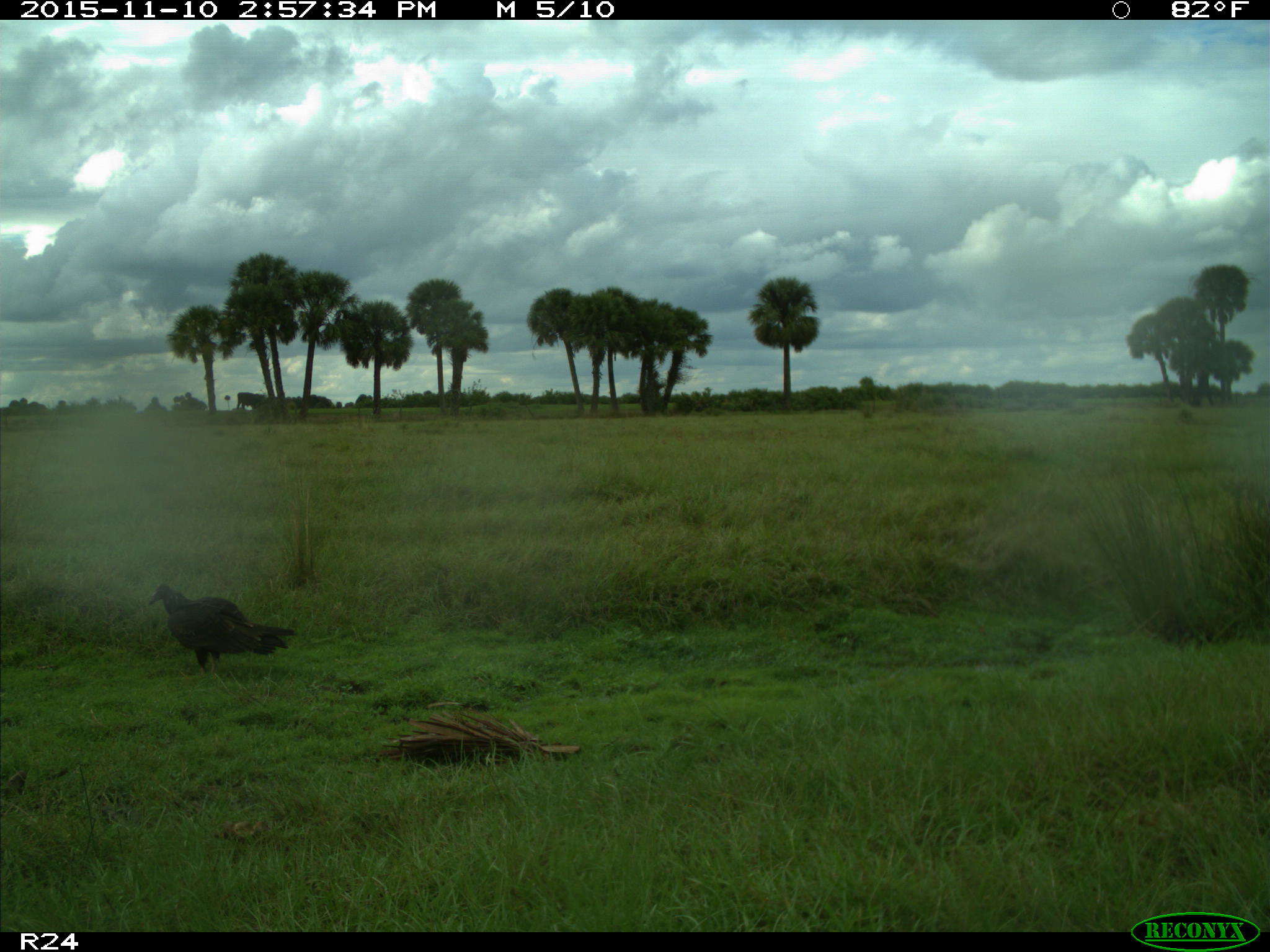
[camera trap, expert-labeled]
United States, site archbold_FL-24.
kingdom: Animalia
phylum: Chordata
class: Aves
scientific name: Aves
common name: birds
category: unidentified bird